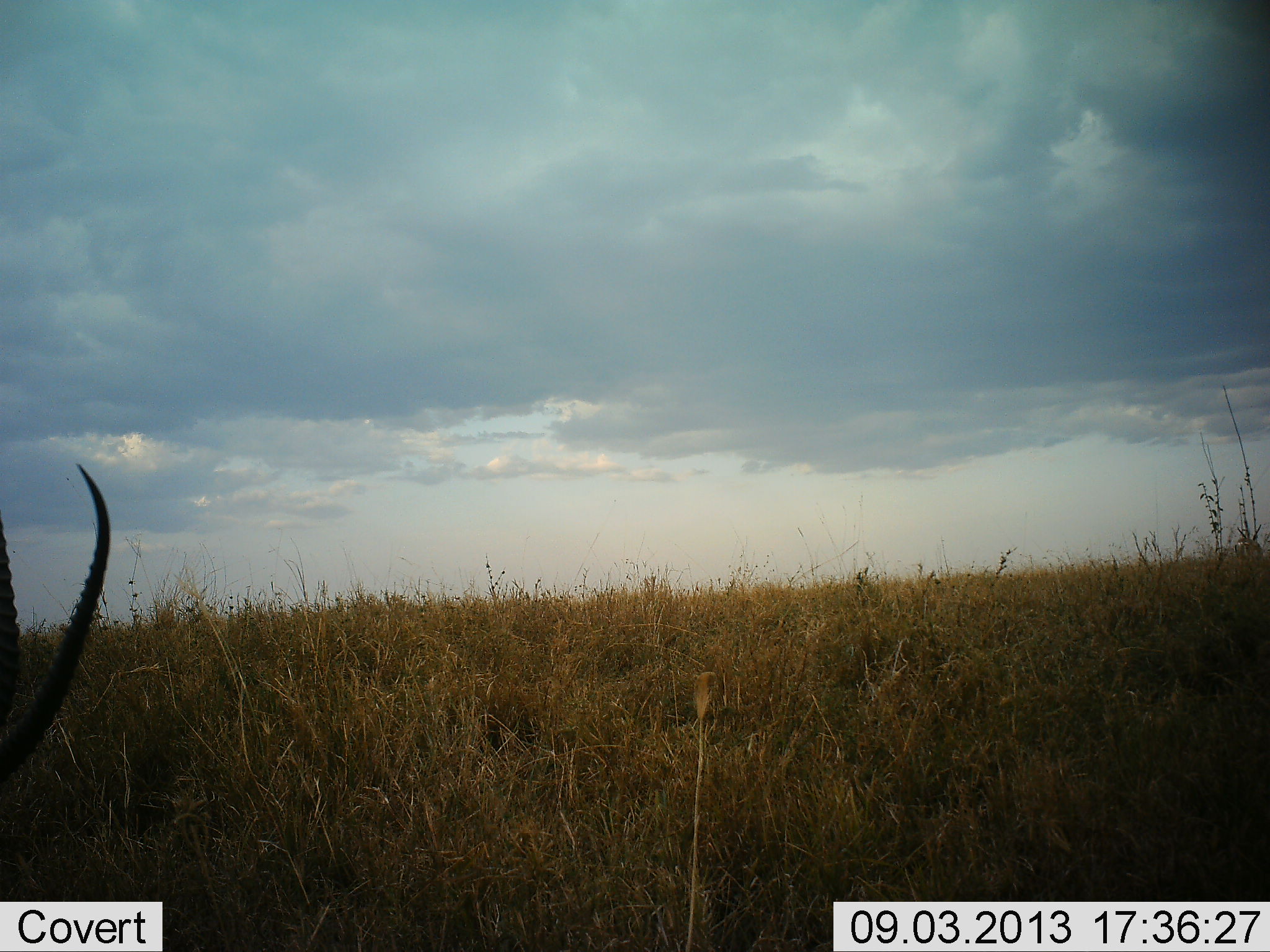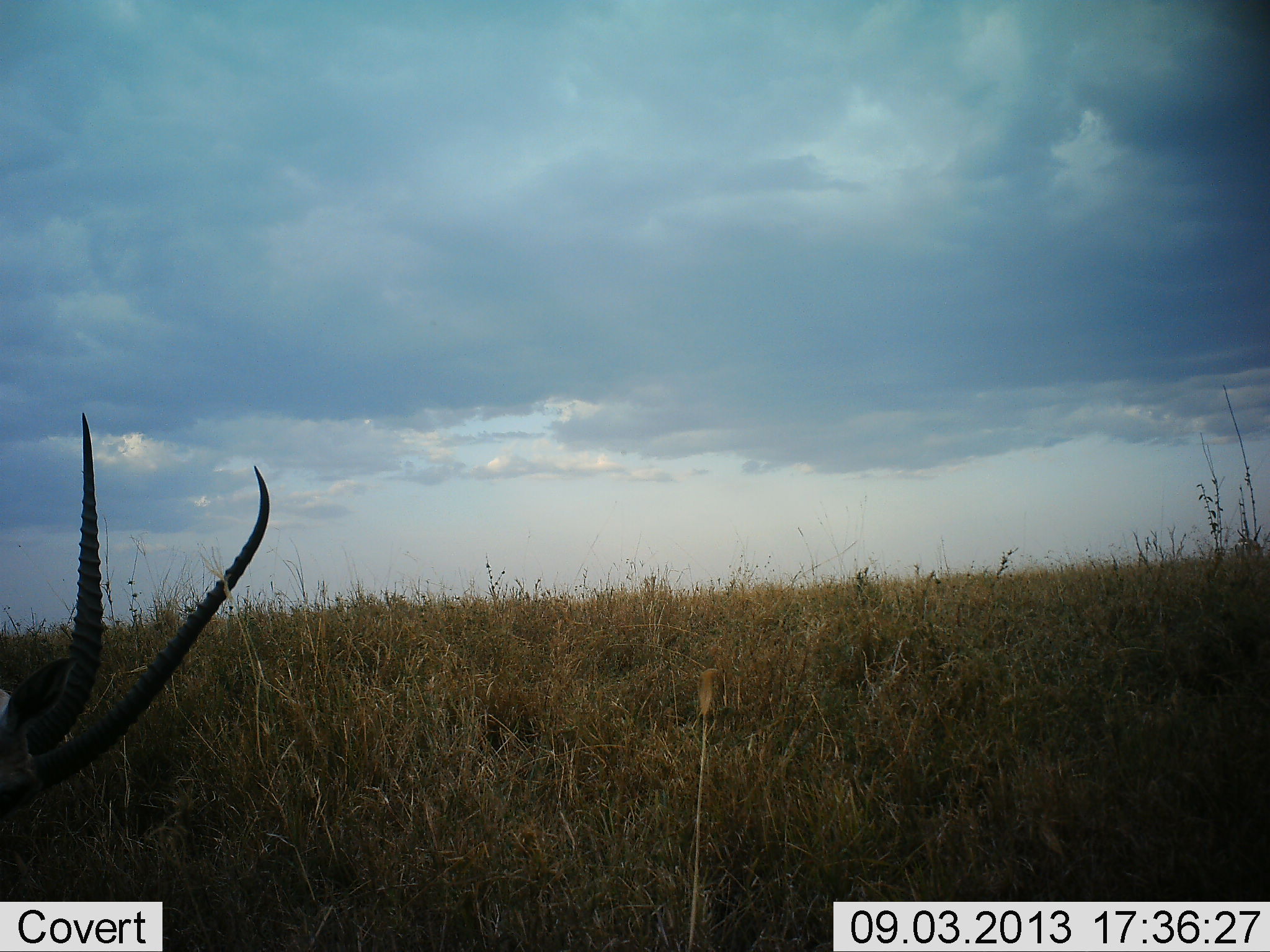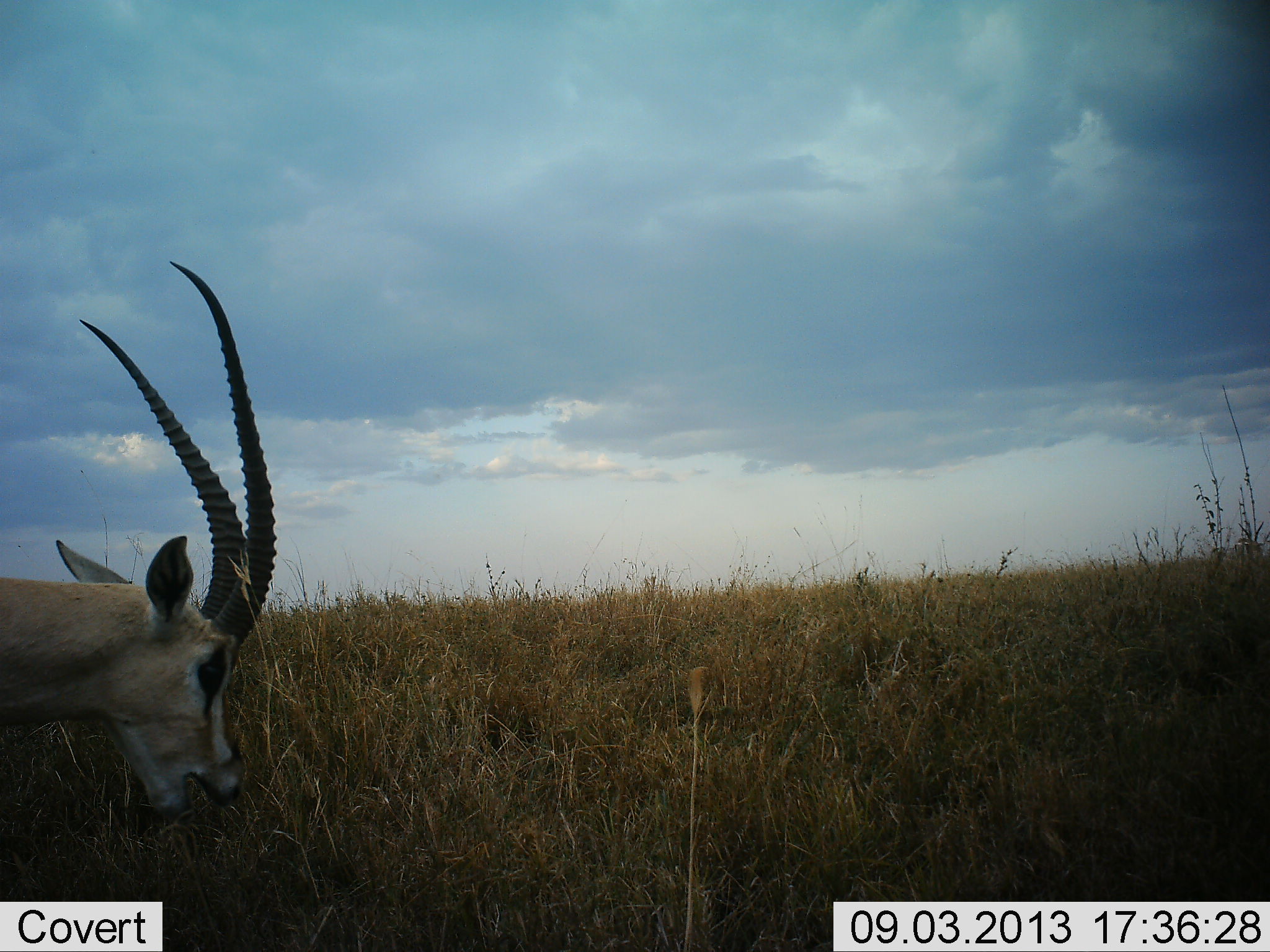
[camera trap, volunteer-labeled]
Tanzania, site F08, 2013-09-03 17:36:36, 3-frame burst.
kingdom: Animalia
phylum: Chordata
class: Mammalia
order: Artiodactyla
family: Bovidae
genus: Nanger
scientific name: Nanger granti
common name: grant's gazelle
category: gazellegrants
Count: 1.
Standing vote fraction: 0%.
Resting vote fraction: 0%.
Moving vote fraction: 50%.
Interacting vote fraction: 0%.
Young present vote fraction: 0%.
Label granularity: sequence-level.